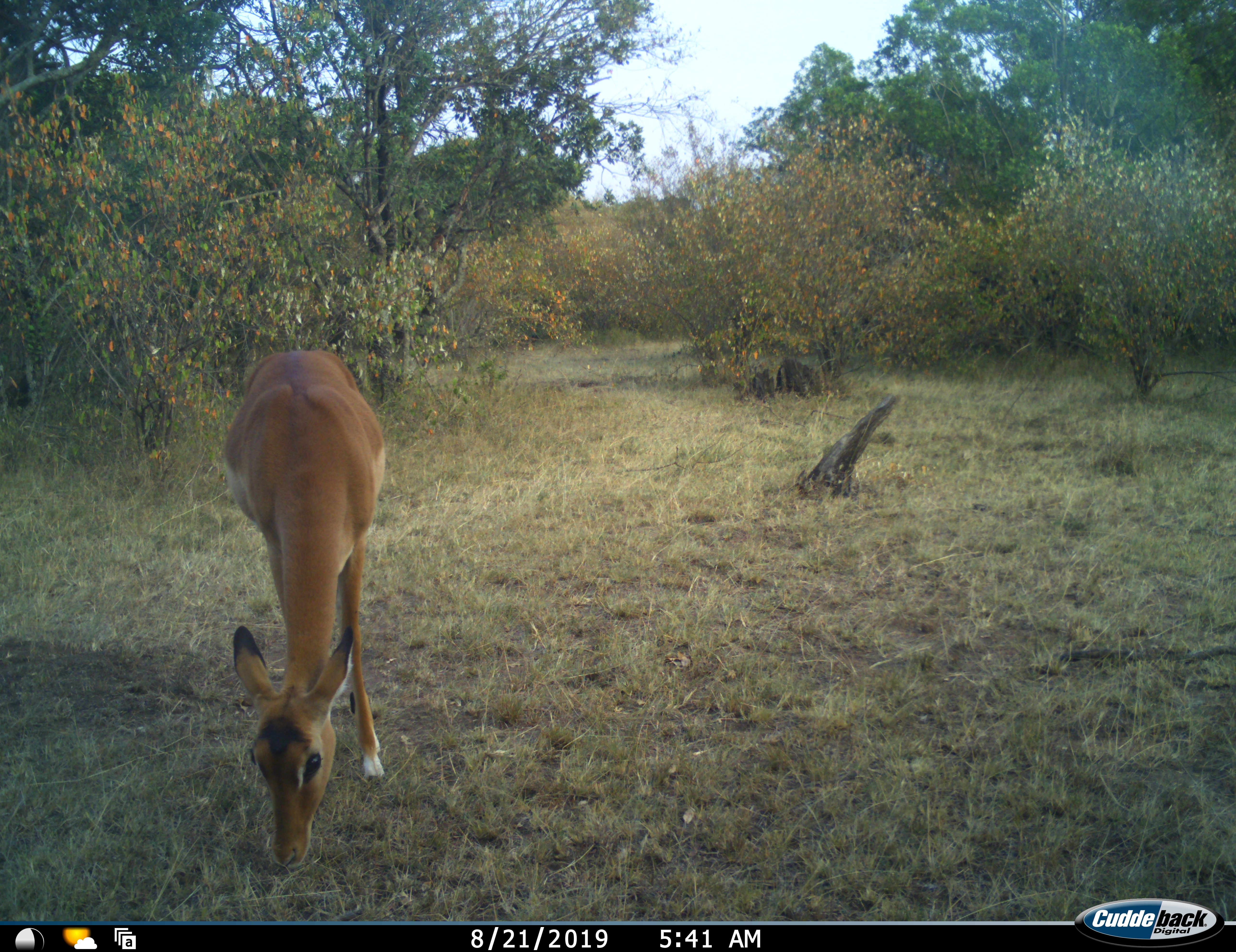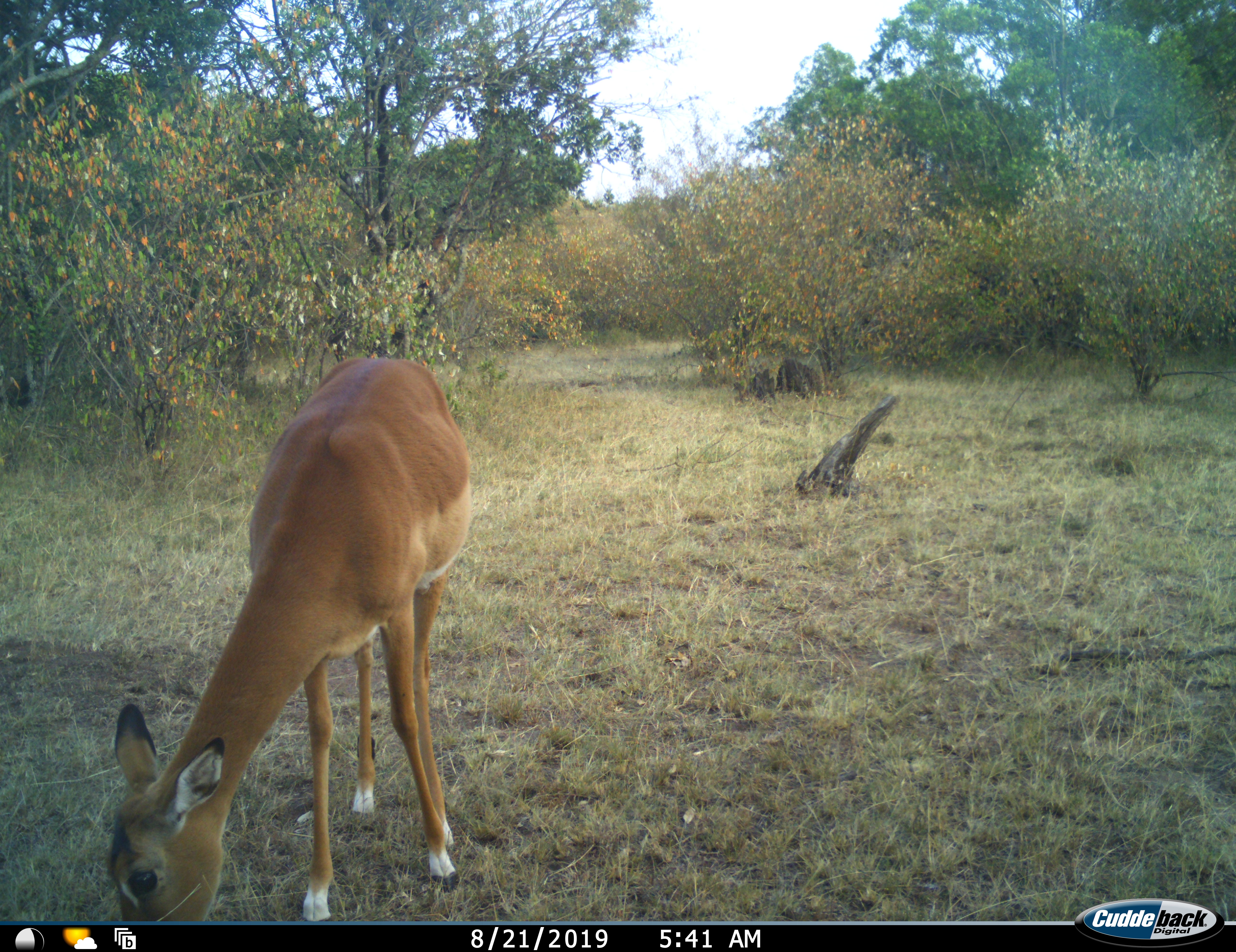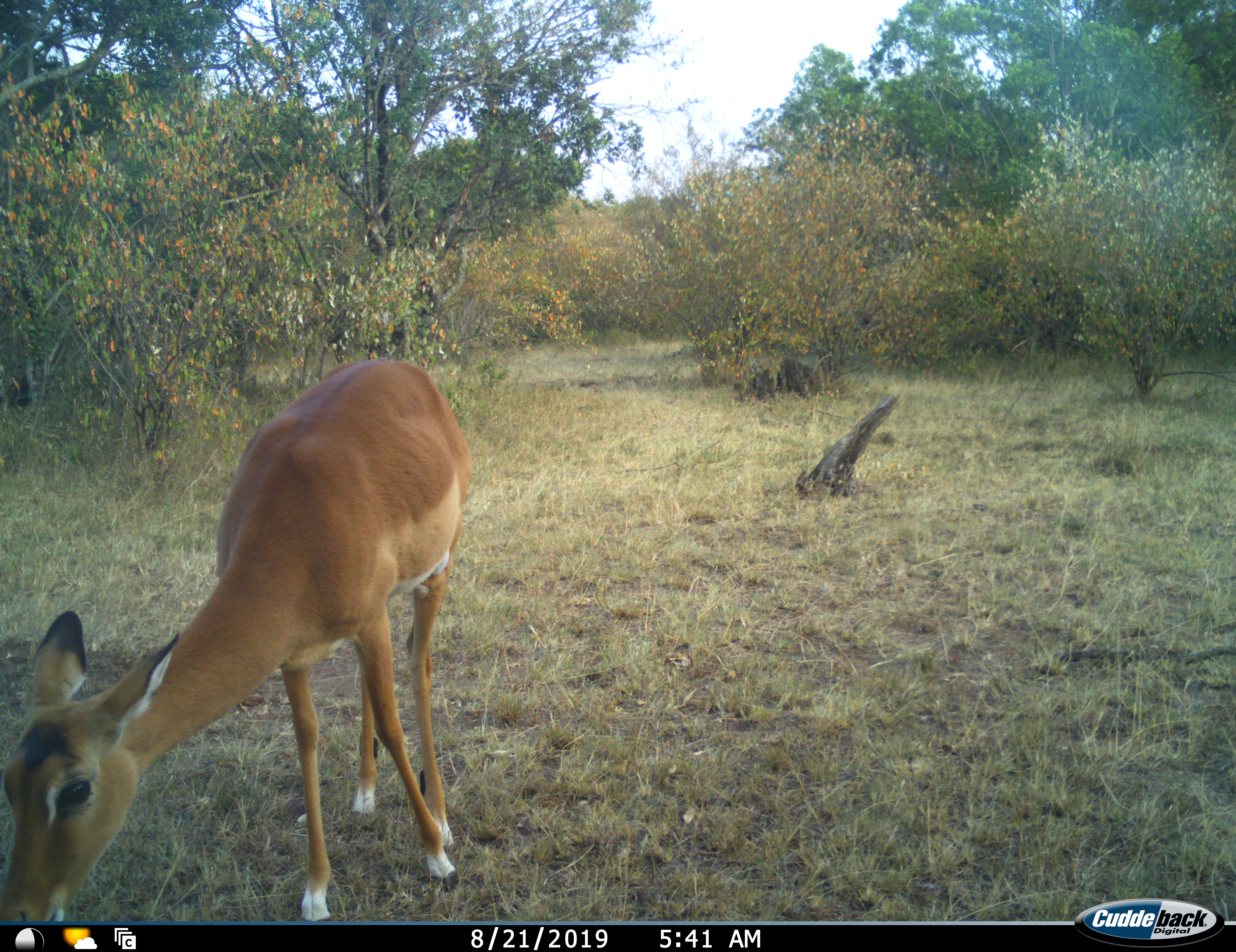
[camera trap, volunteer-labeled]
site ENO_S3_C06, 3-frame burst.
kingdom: Animalia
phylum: Chordata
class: Mammalia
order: Artiodactyla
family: Bovidae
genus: Aepyceros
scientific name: Aepyceros melampus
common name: impala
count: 1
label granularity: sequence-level